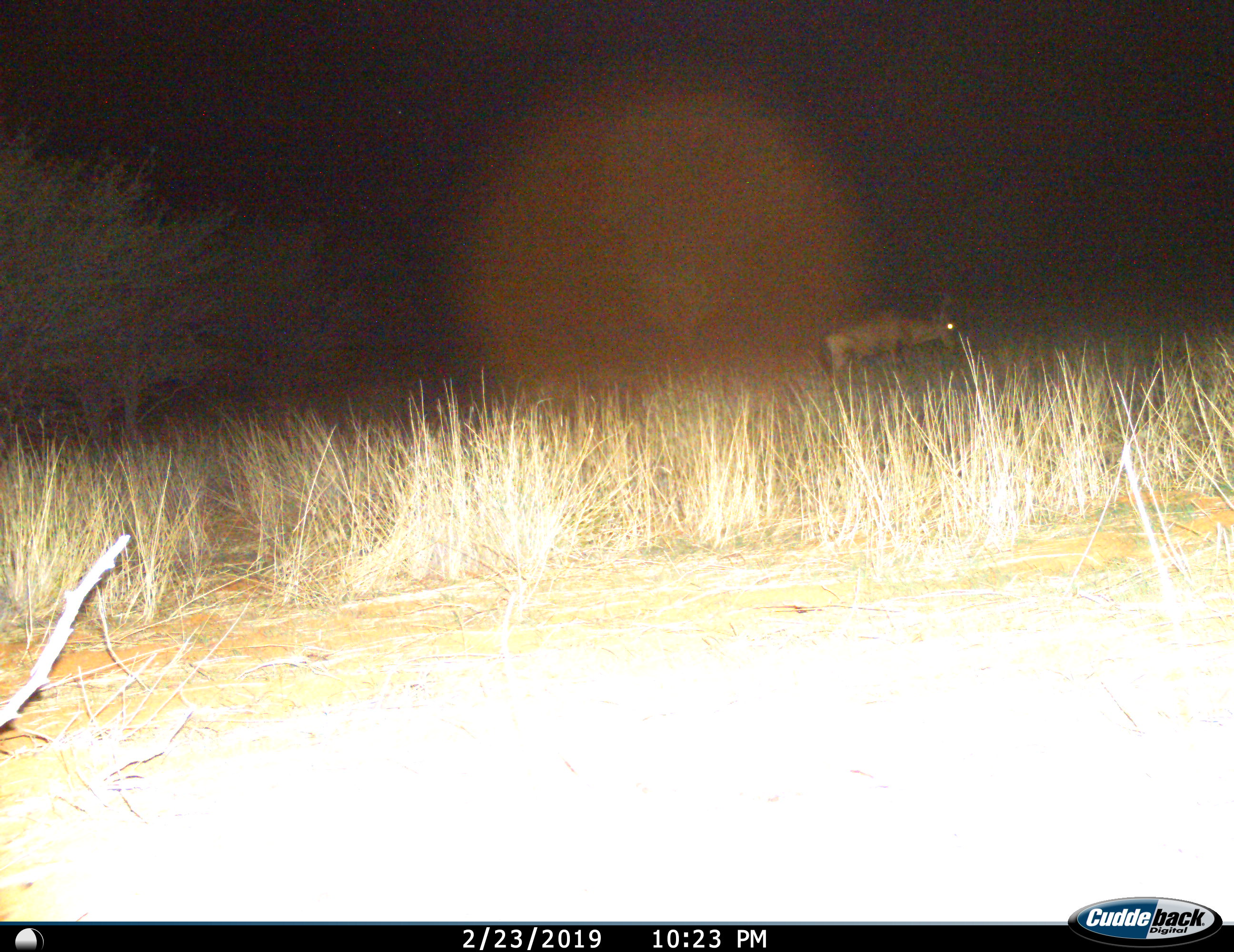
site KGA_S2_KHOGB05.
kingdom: Animalia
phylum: Chordata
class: Mammalia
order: Artiodactyla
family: Bovidae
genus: Alcelaphus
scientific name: Alcelaphus buselaphus caama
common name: red hartebeest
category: hartebeestred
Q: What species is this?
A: Hartebeestred (red hartebeest) (Alcelaphus buselaphus caama).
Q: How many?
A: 1.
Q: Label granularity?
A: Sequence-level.